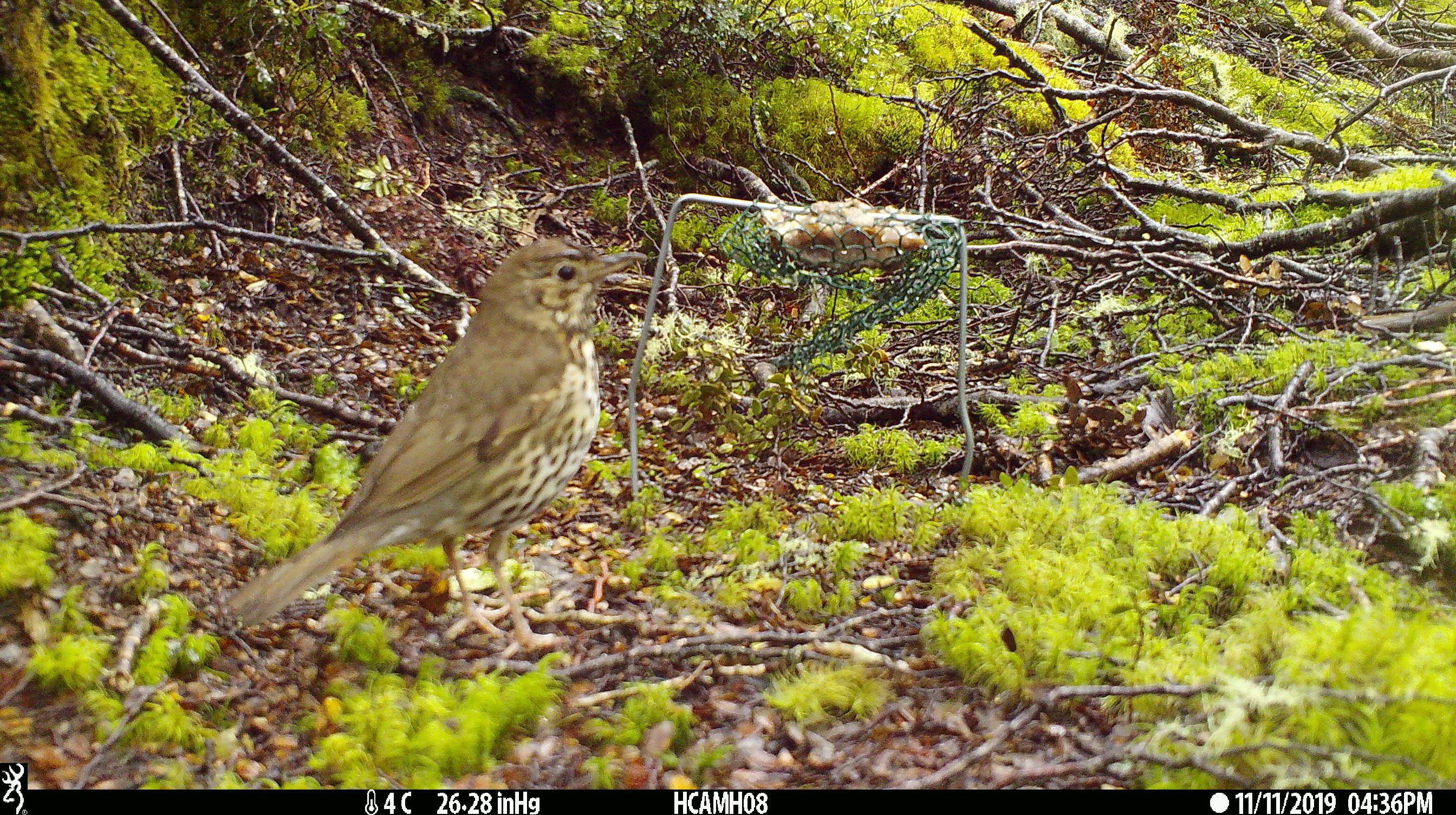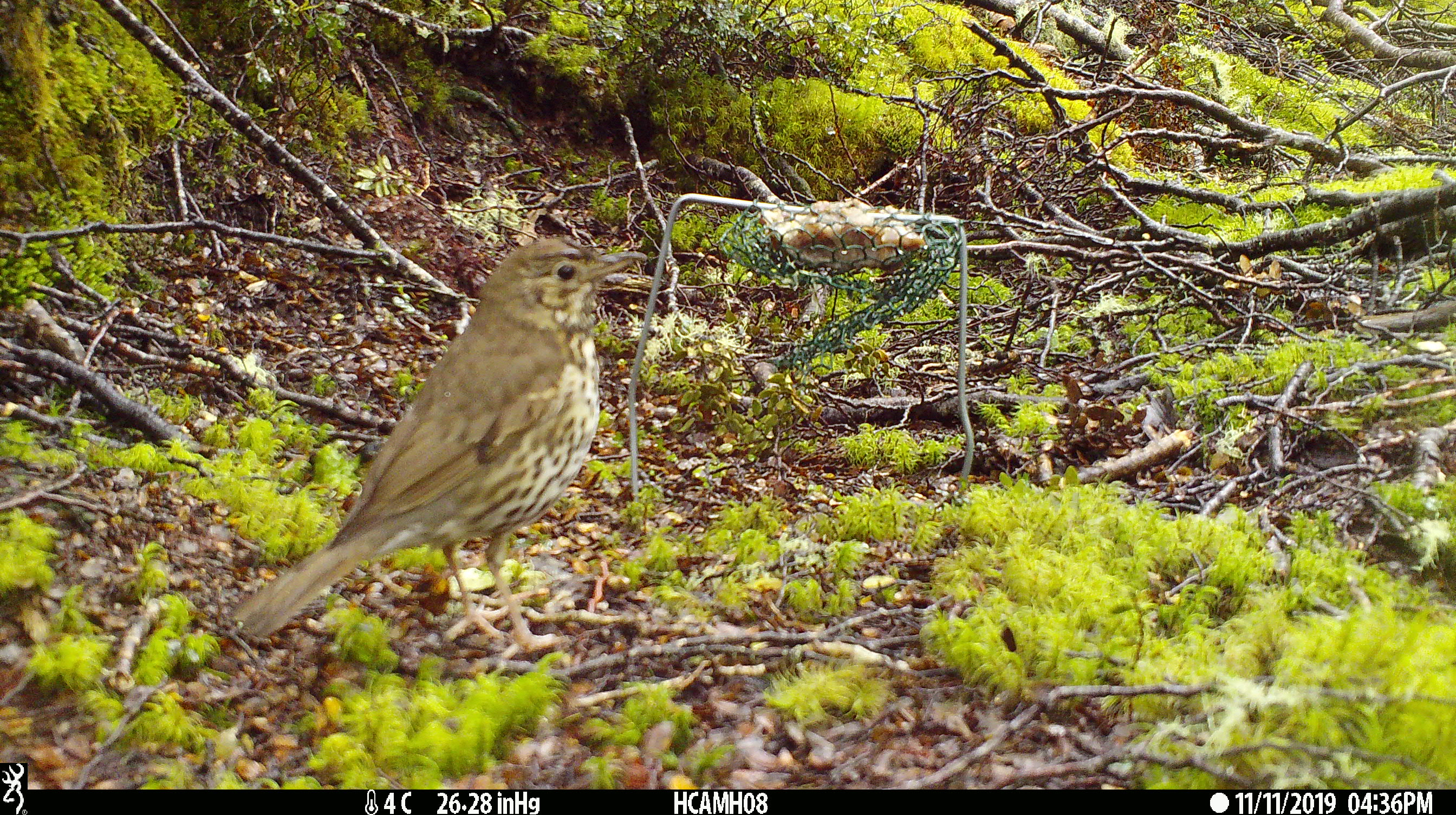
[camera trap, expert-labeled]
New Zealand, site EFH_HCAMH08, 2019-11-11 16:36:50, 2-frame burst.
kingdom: Animalia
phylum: Chordata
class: Aves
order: Passeriformes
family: Turdidae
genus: Turdus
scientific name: Turdus philomelos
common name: song thrush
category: thrush